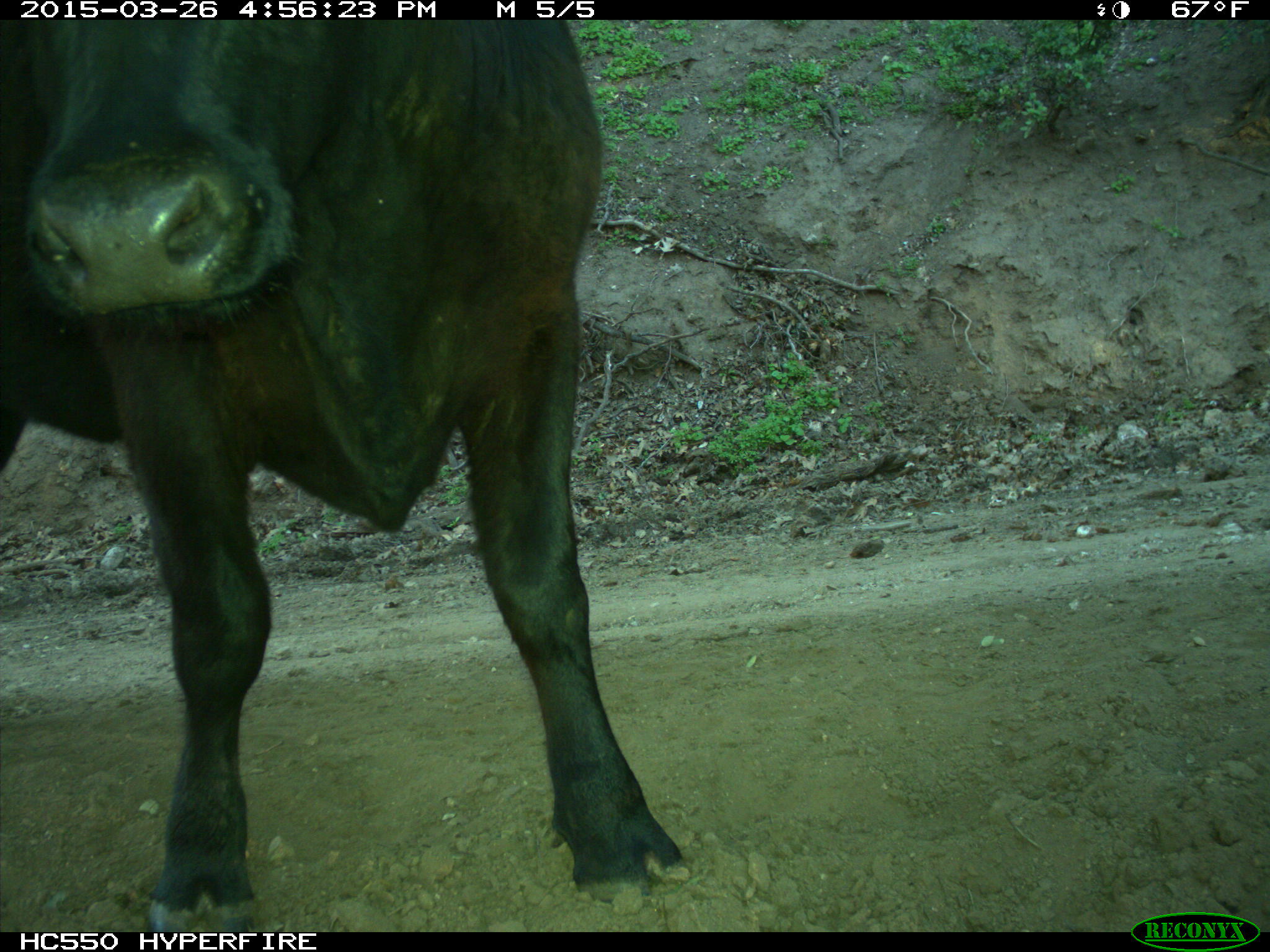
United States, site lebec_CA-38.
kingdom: Animalia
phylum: Chordata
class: Mammalia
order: Artiodactyla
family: Bovidae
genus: Bos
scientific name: Bos taurus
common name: domestic cow